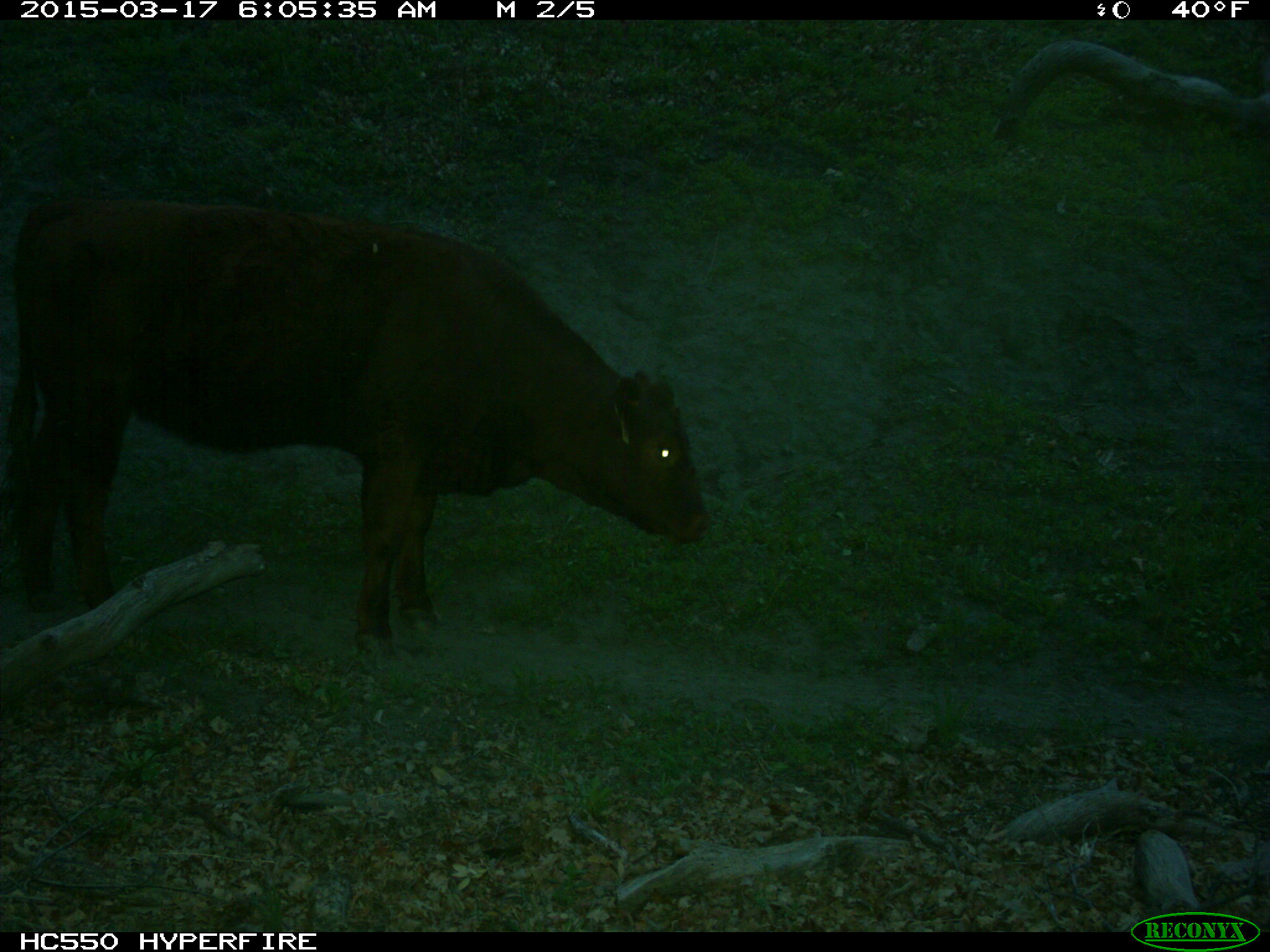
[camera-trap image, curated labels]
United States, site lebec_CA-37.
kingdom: Animalia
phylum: Chordata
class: Mammalia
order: Artiodactyla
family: Bovidae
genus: Bos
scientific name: Bos taurus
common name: domestic cow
Bos taurus (domestic cow).